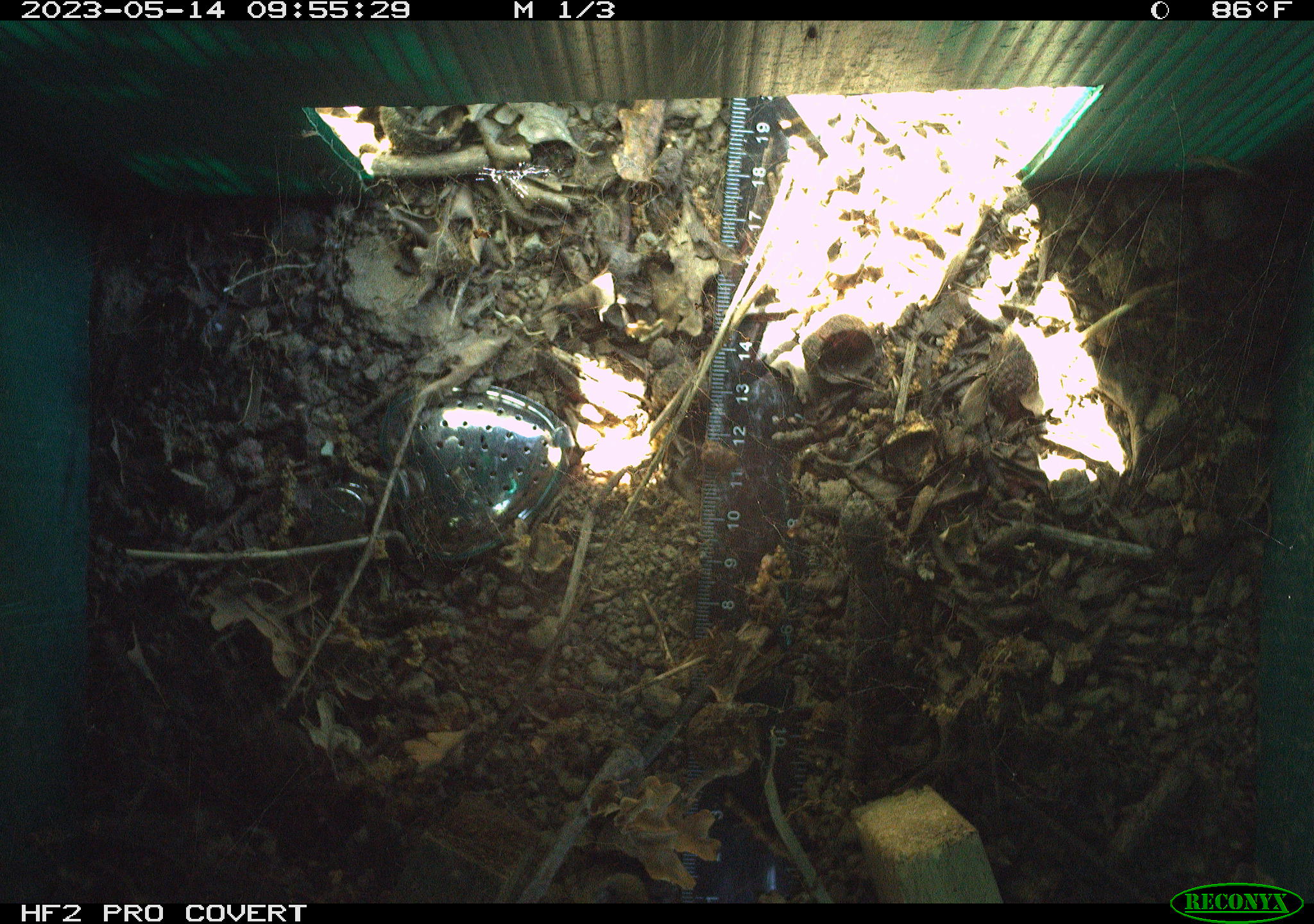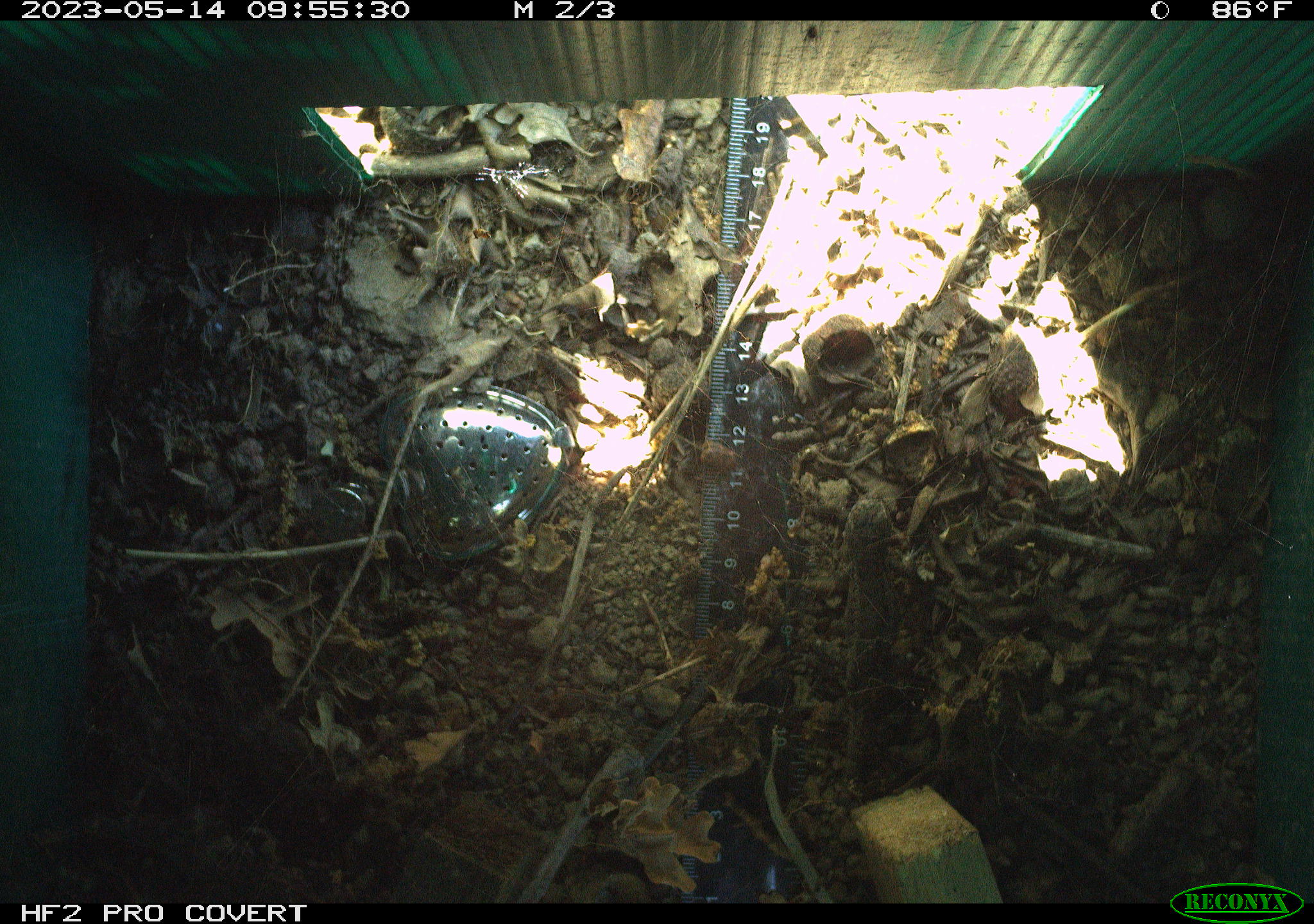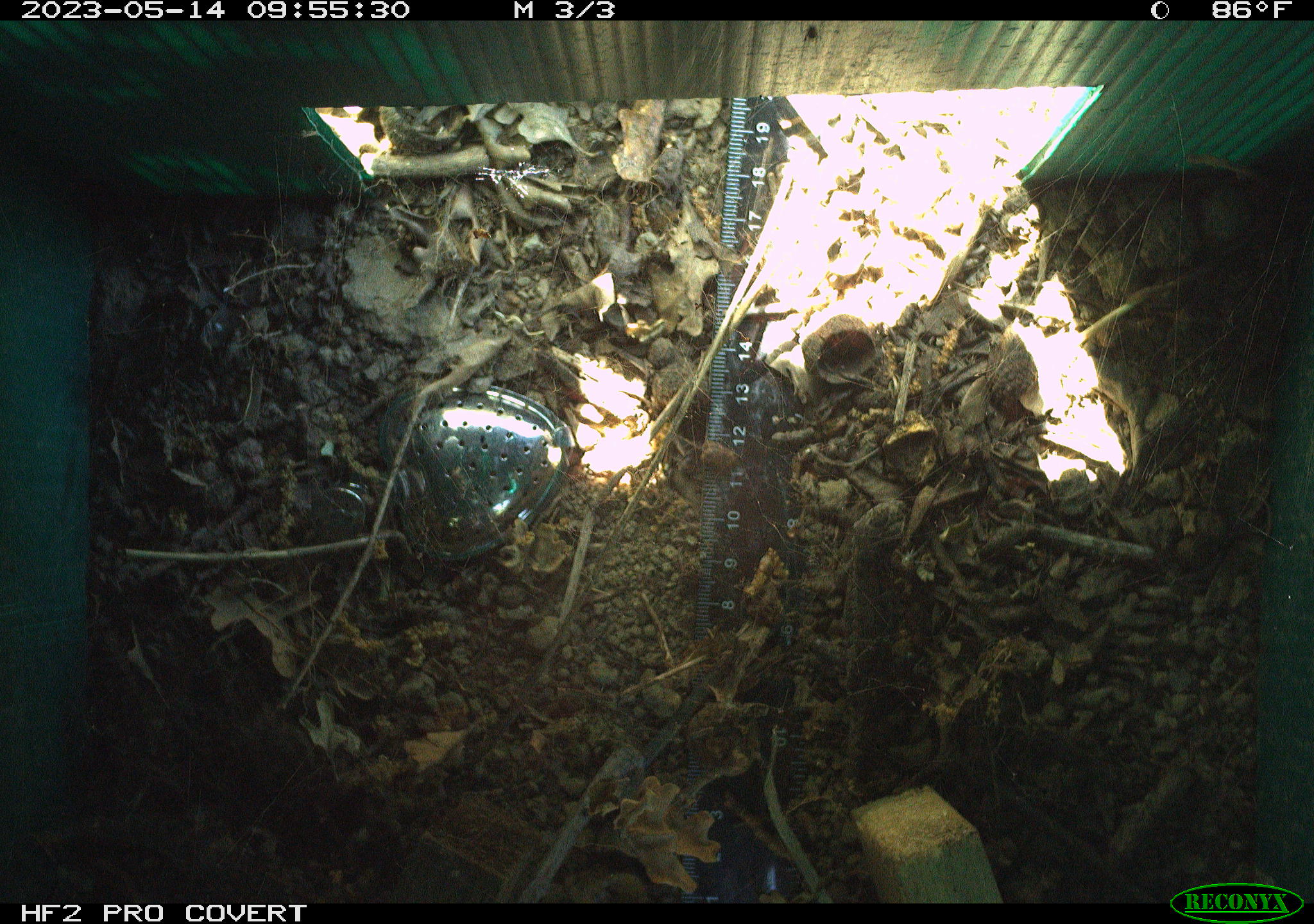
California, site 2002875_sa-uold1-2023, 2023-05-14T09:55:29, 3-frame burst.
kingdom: Animalia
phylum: Chordata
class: Reptilia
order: Squamata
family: Phrynosomatidae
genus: Sceloporus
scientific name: Sceloporus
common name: spiny lizards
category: sceloporus species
Sceloporus species (spiny lizards) (Sceloporus).